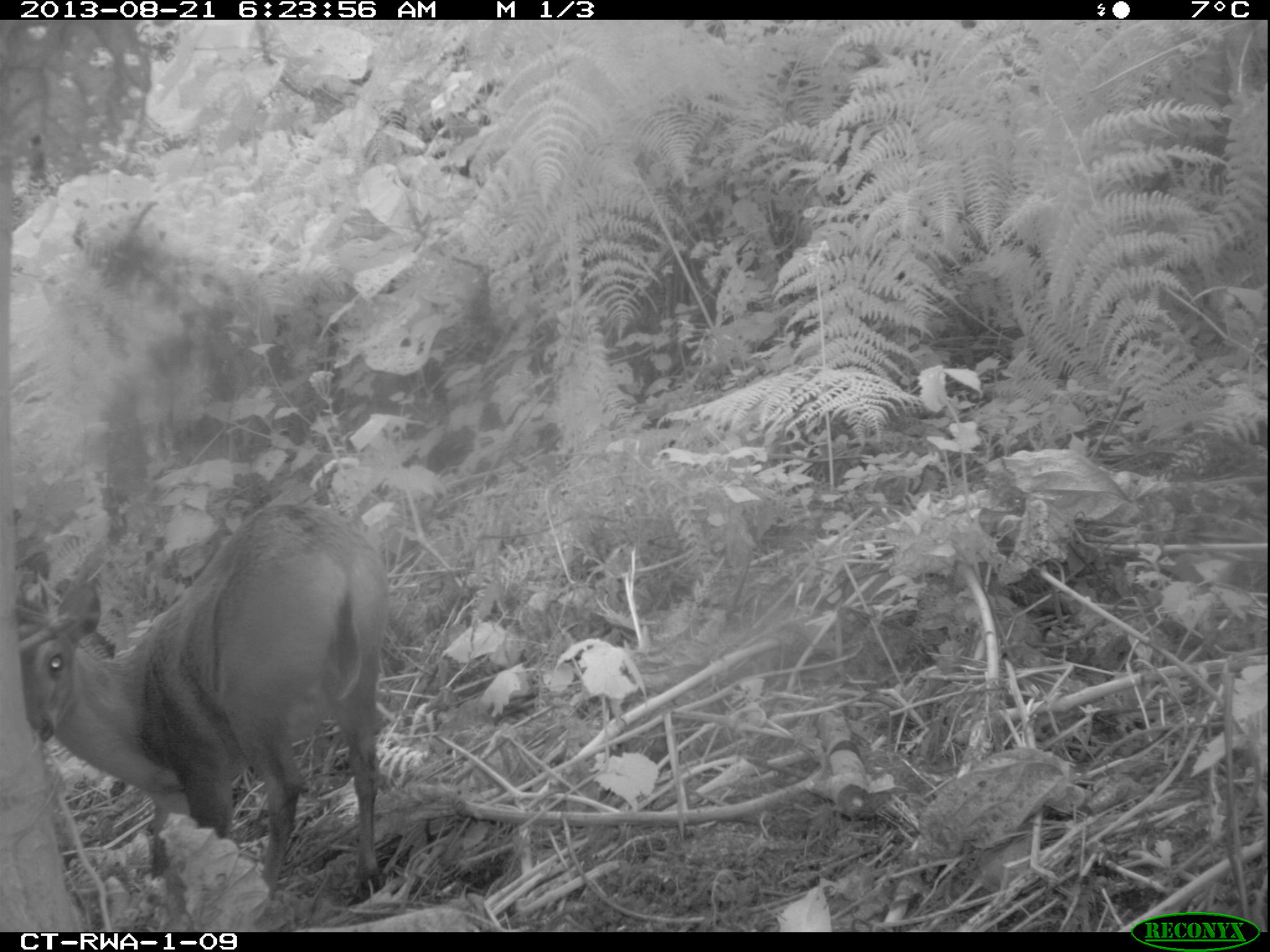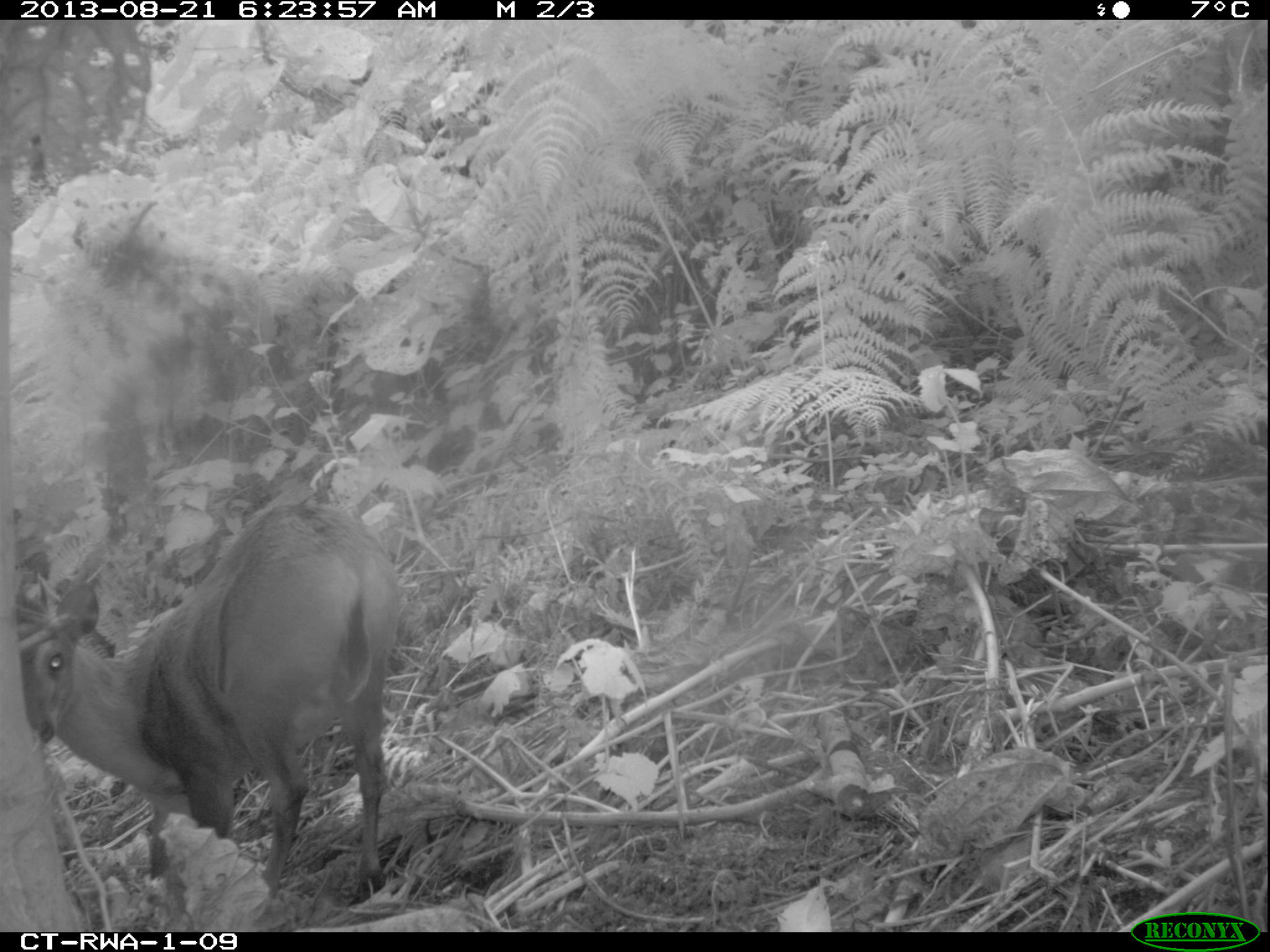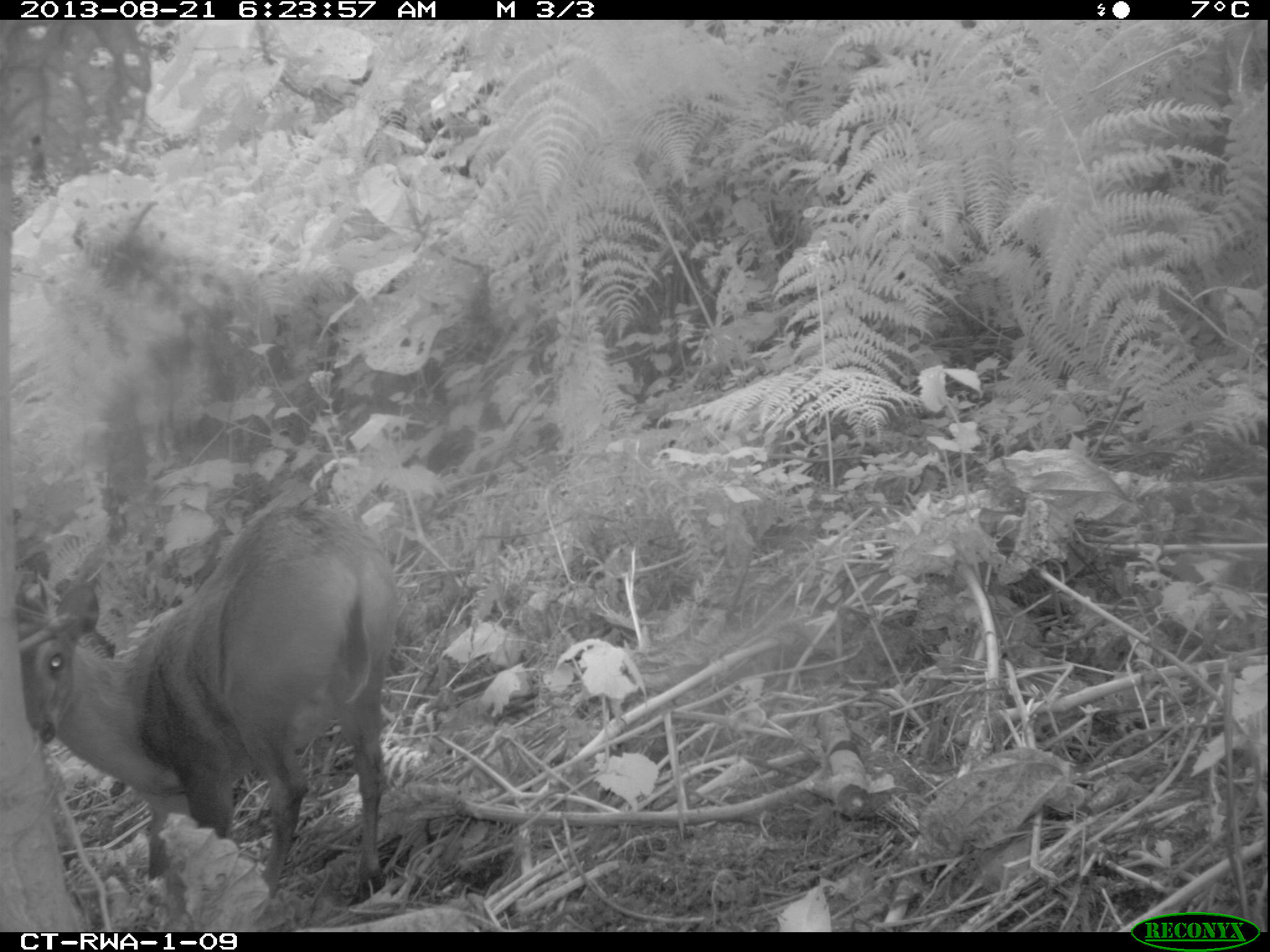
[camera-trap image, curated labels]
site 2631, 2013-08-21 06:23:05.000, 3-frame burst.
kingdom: Animalia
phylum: Chordata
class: Mammalia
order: Artiodactyla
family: Bovidae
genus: Cephalophus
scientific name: Cephalophus nigrifrons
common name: black-fronted duiker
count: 2